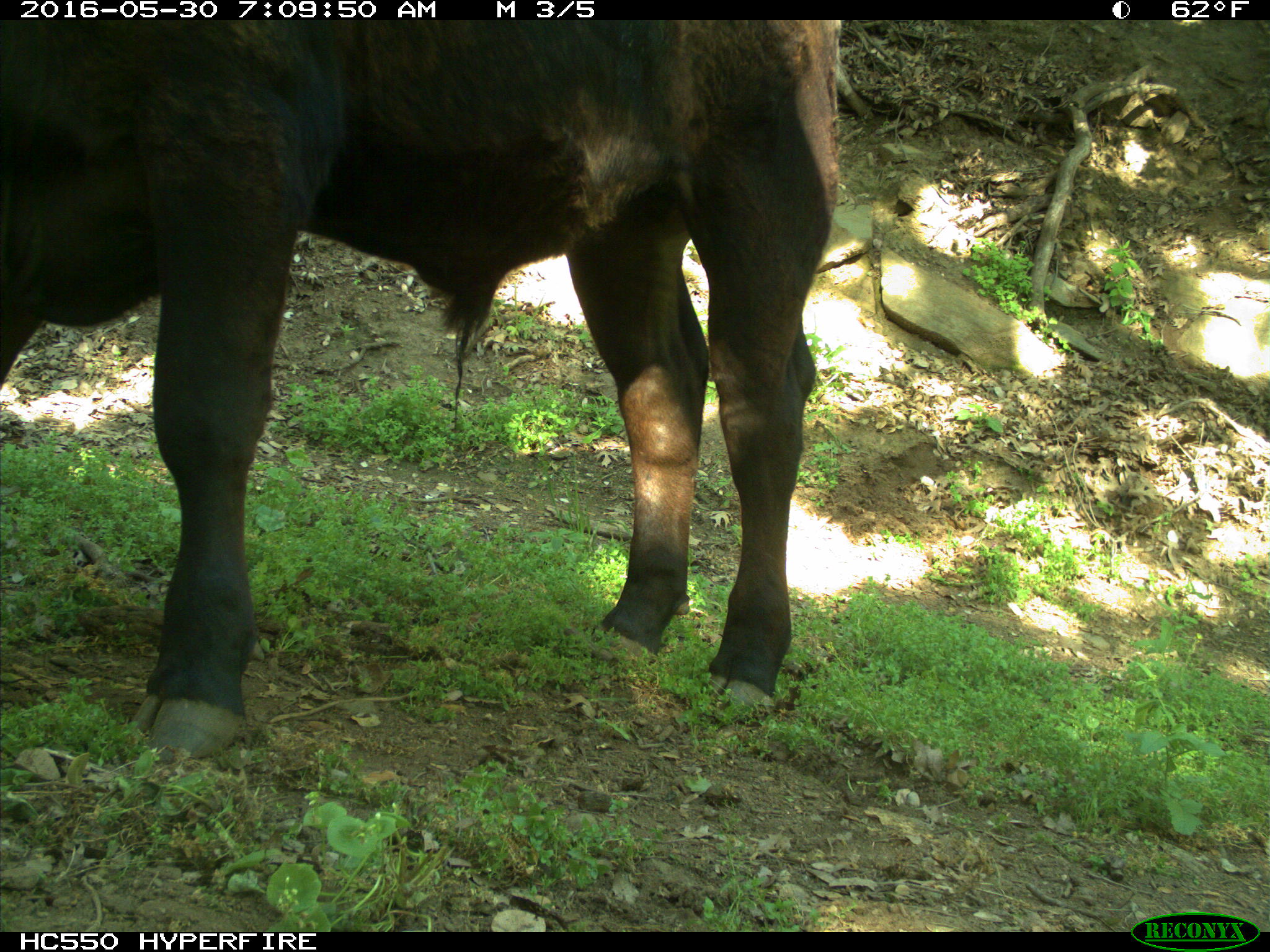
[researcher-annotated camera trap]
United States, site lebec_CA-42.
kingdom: Animalia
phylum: Chordata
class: Mammalia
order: Artiodactyla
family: Bovidae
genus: Bos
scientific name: Bos taurus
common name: domestic cow